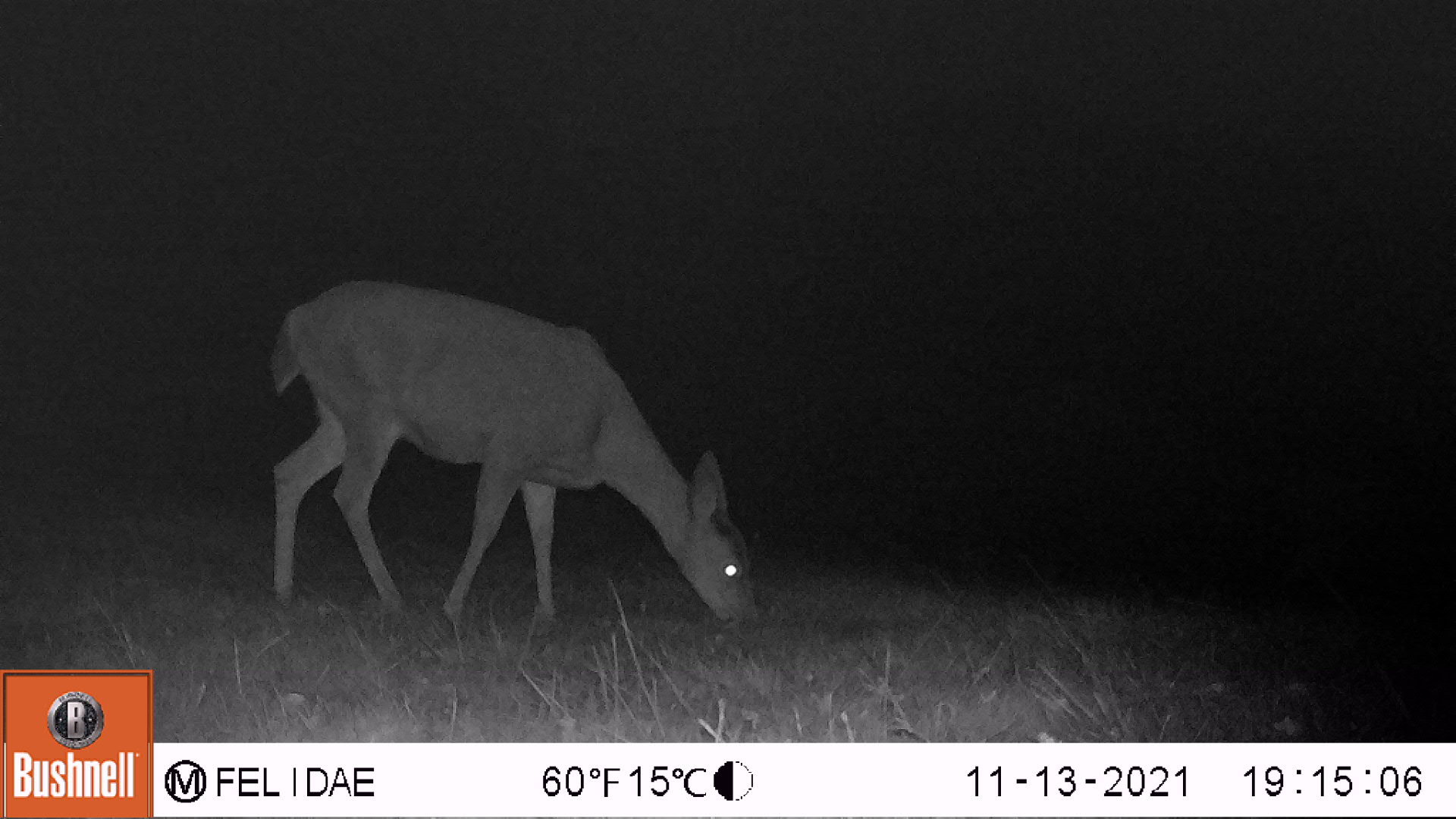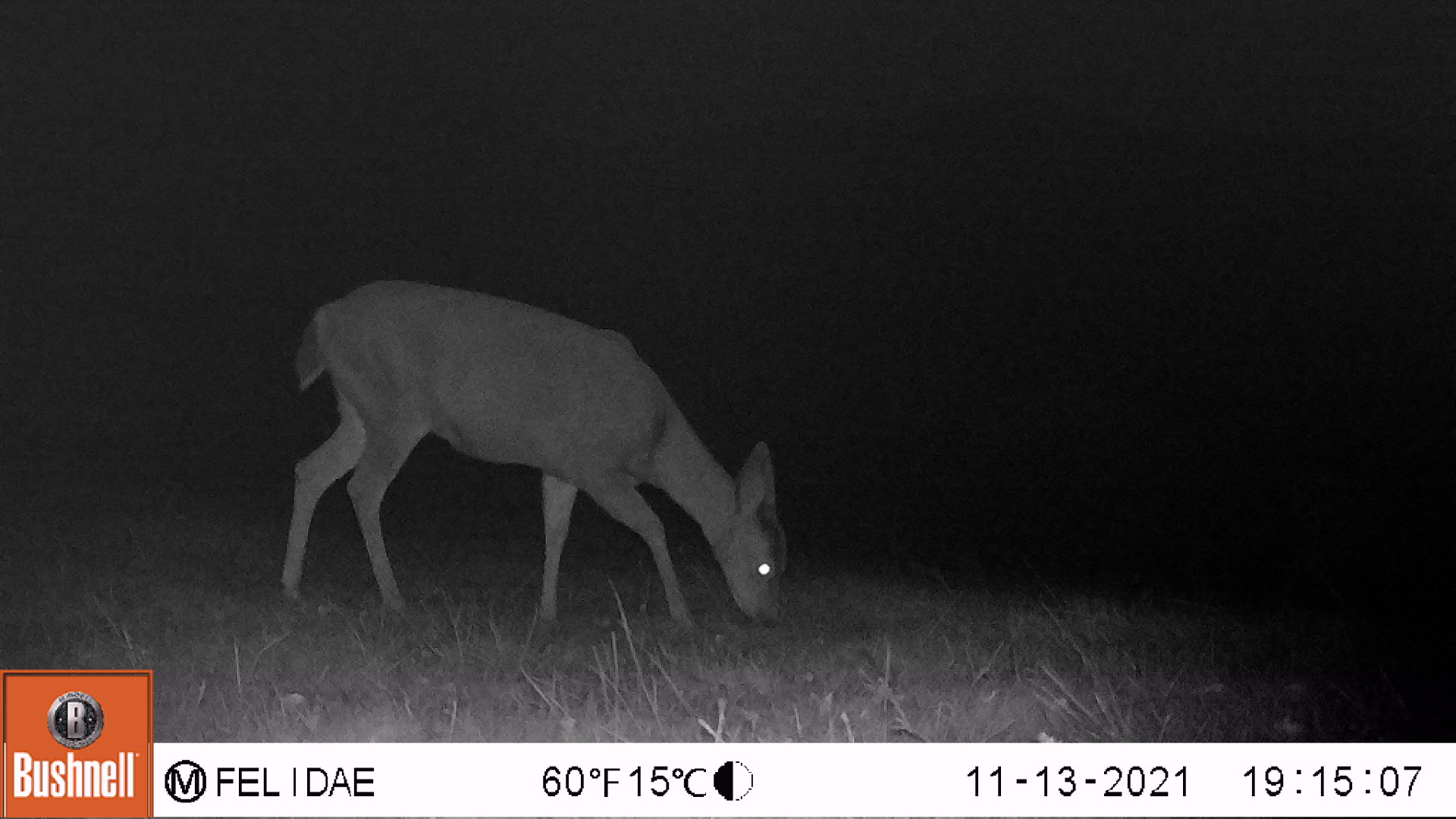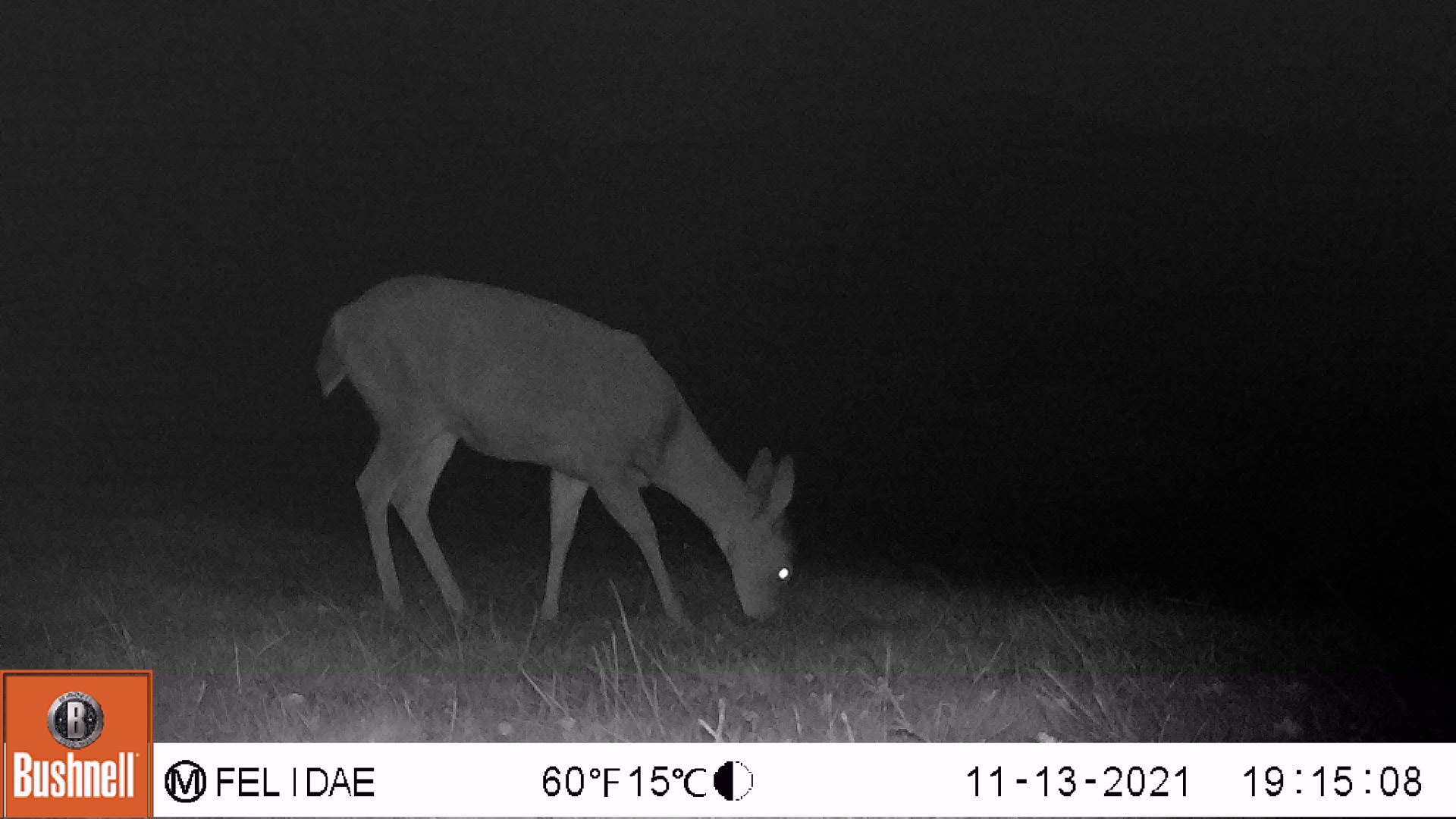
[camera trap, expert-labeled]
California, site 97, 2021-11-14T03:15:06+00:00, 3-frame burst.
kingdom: Animalia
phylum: Chordata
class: Mammalia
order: Artiodactyla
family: Cervidae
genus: Odocoileus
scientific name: Odocoileus hemionus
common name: mule deer